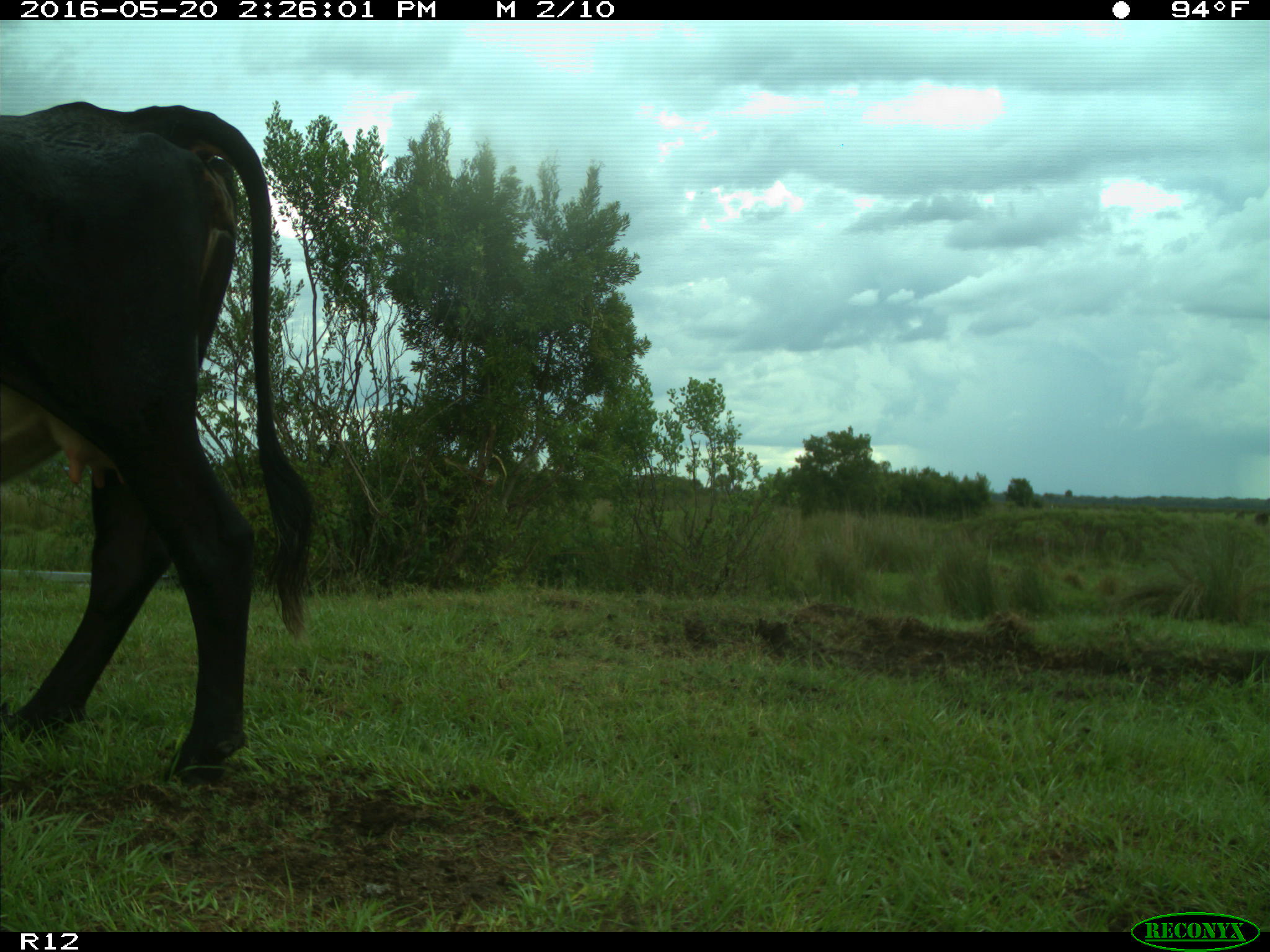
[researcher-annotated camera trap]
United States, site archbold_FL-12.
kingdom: Animalia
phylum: Chordata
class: Mammalia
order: Artiodactyla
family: Bovidae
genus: Bos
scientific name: Bos taurus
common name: domestic cow